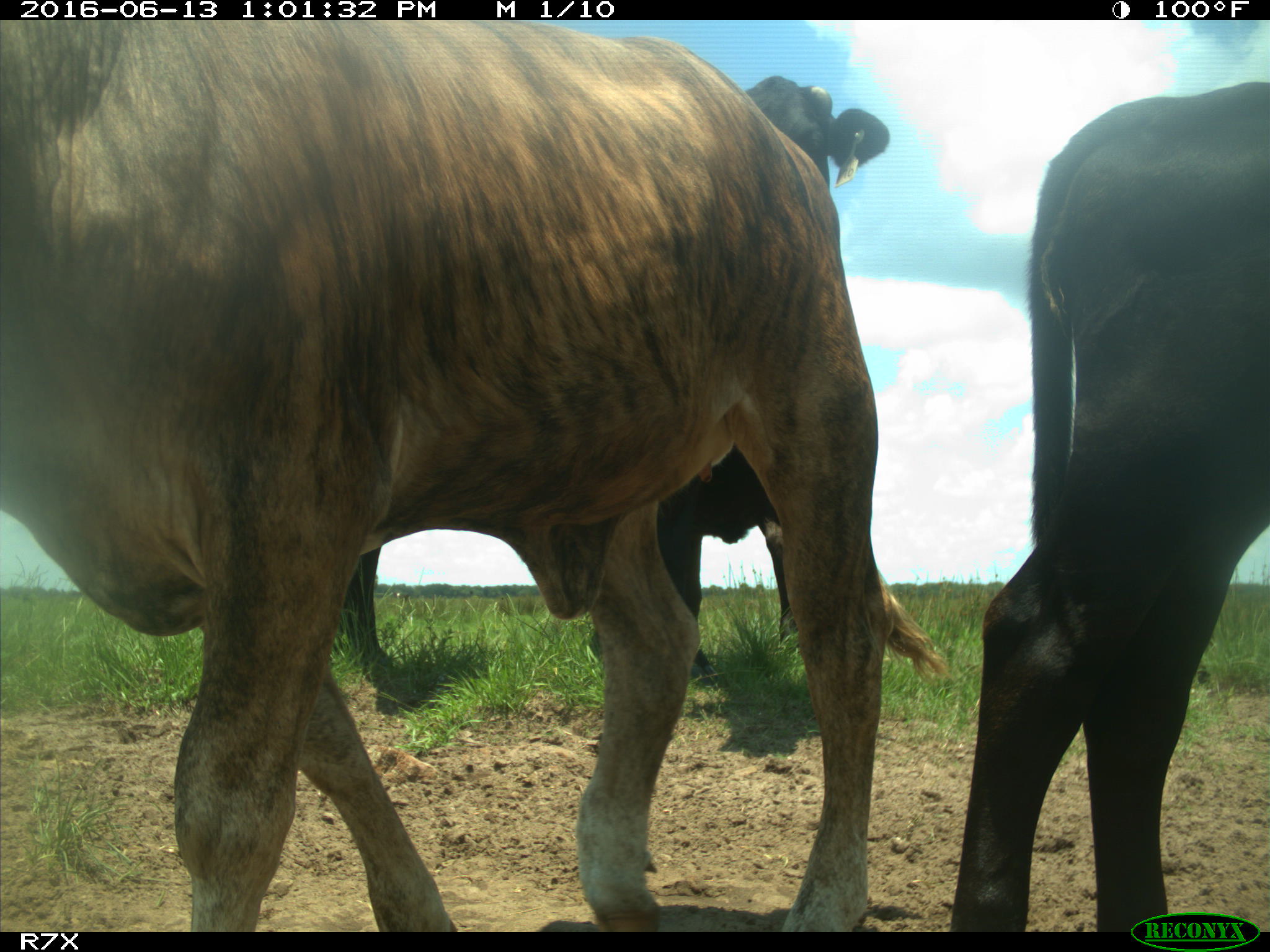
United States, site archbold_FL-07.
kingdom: Animalia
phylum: Chordata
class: Mammalia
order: Artiodactyla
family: Bovidae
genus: Bos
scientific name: Bos taurus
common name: domestic cow